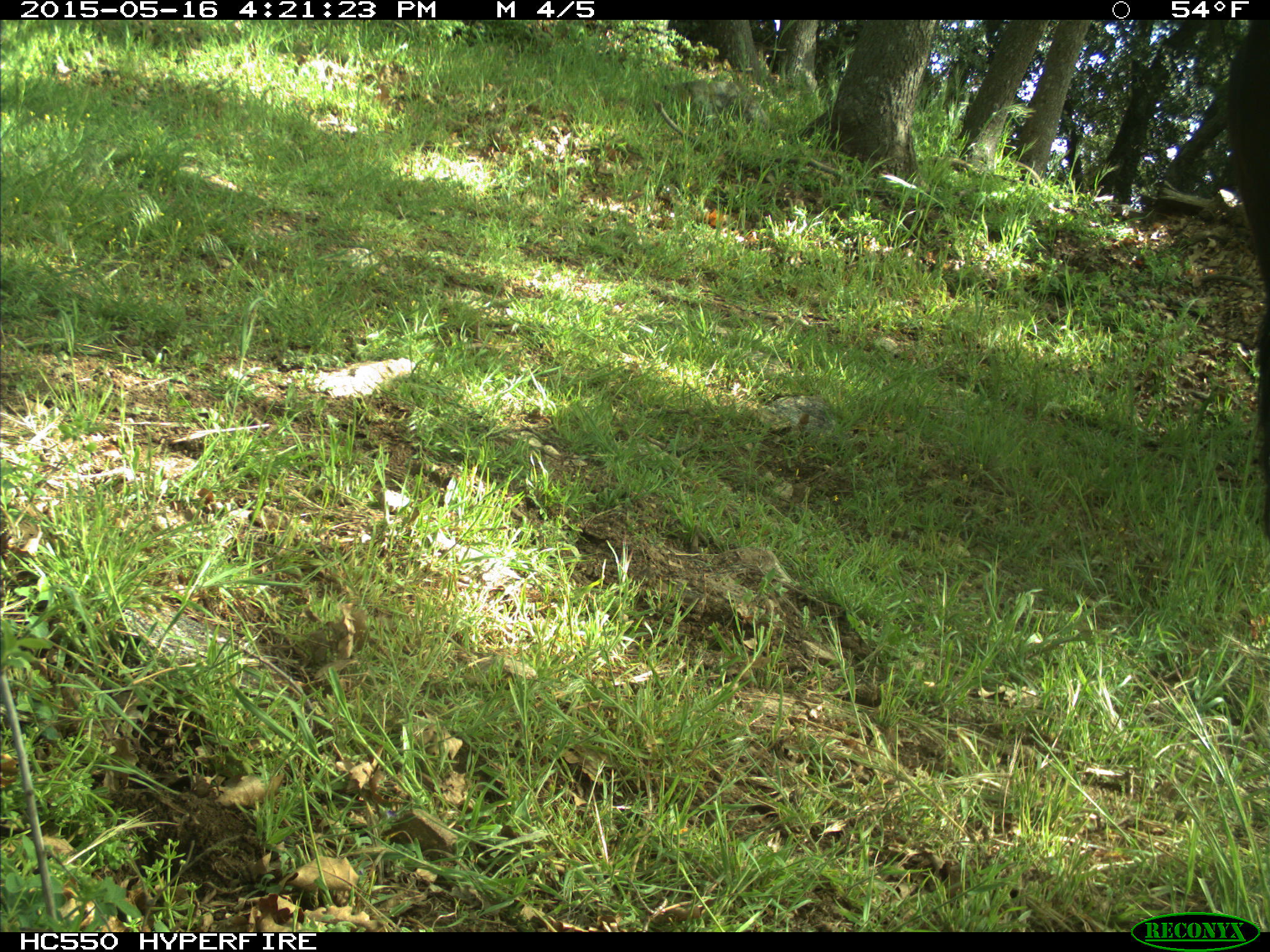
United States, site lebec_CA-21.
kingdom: Animalia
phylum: Chordata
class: Mammalia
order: Artiodactyla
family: Bovidae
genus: Bos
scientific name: Bos taurus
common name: domestic cow